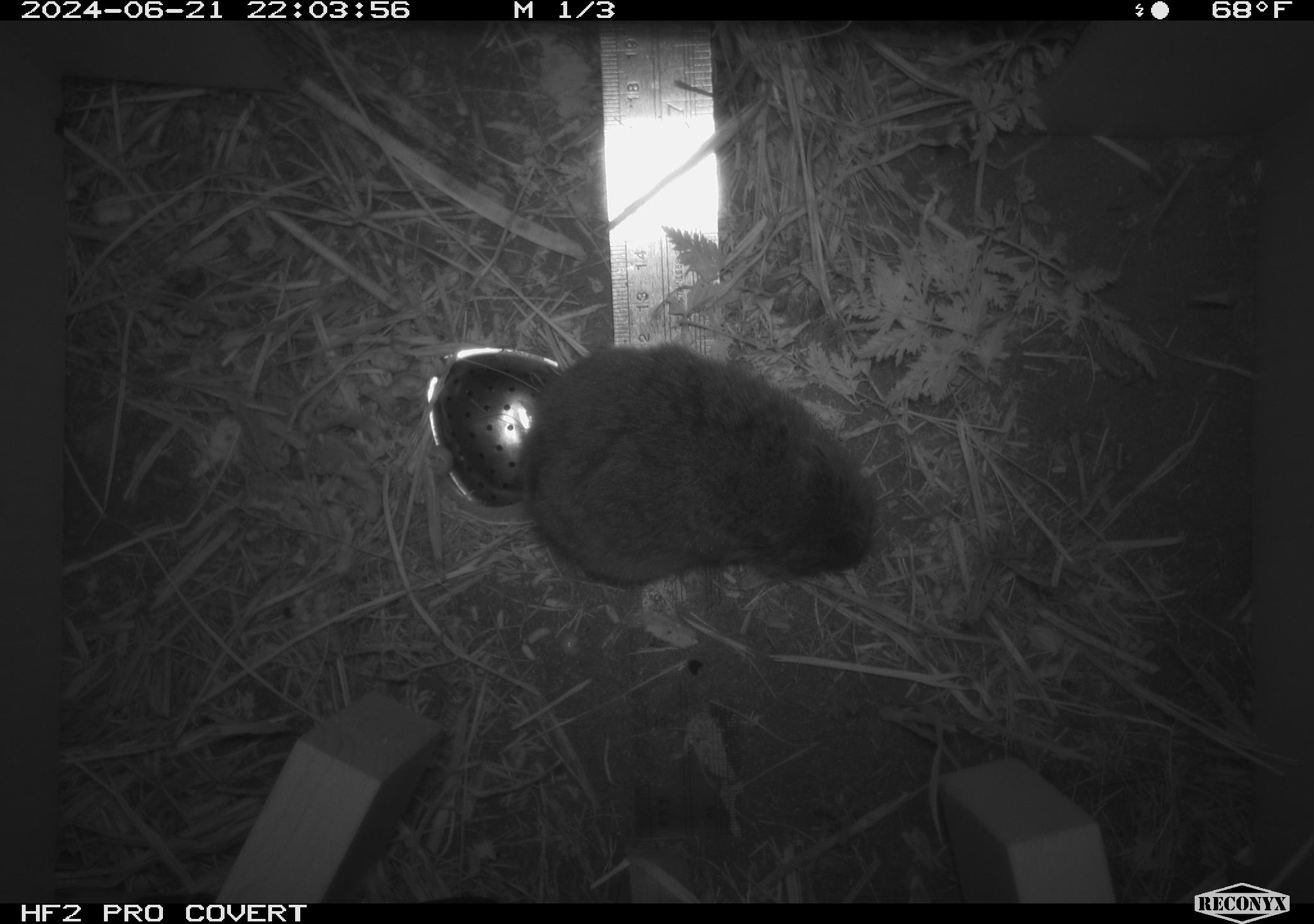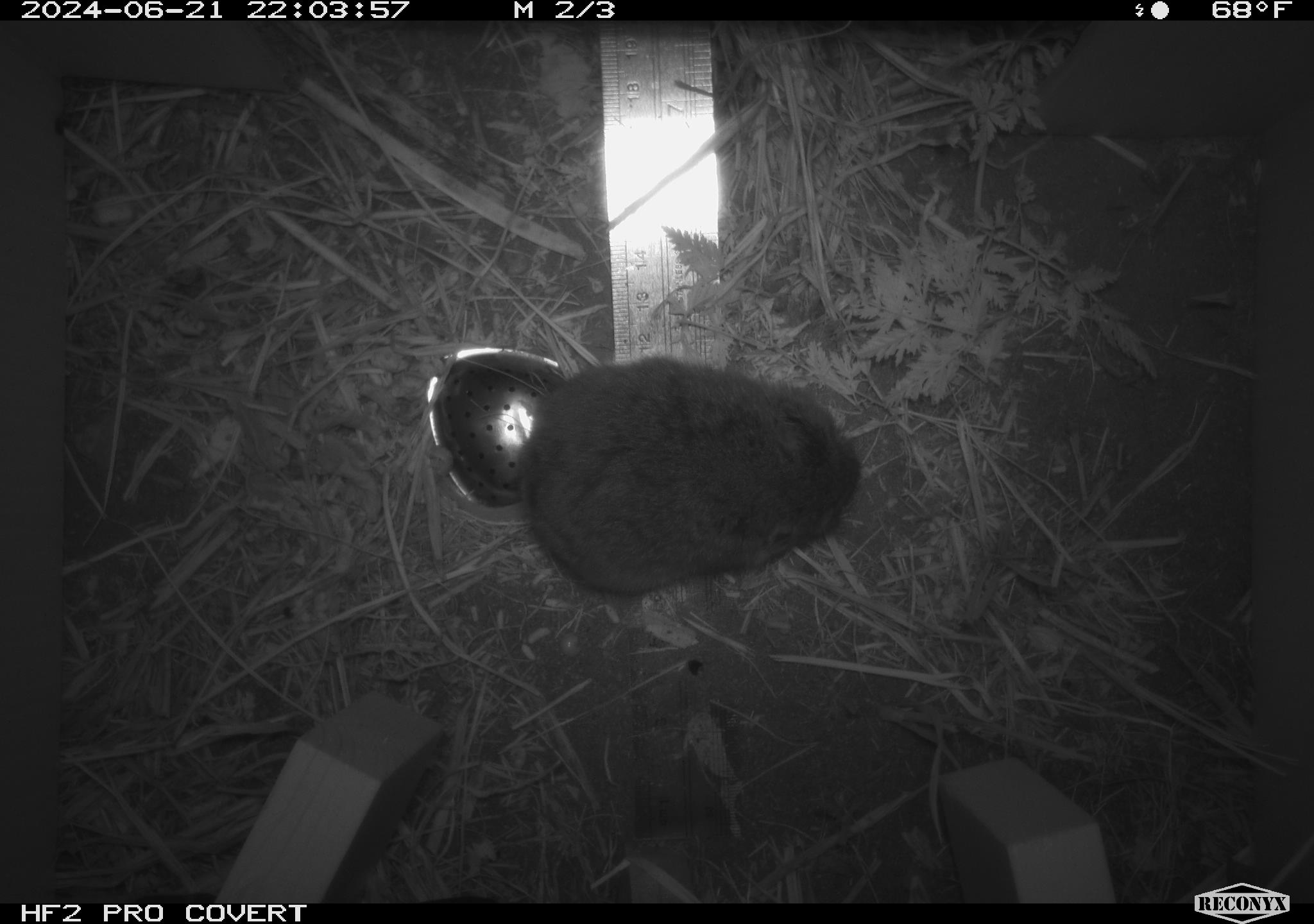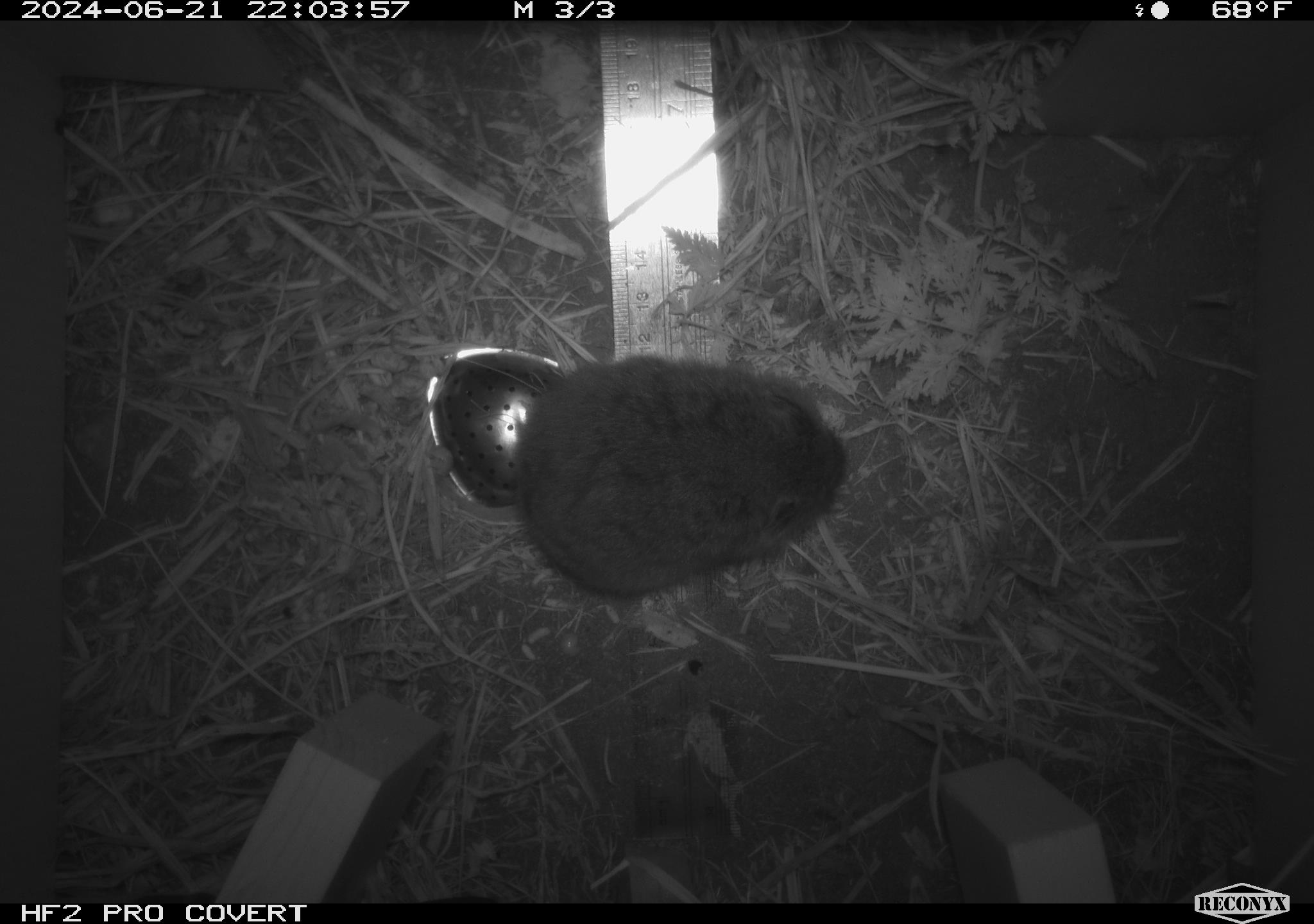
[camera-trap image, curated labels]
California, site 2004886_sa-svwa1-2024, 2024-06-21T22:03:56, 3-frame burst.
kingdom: Animalia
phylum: Chordata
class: Mammalia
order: Rodentia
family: Cricetidae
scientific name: Arvicolinae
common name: voles, lemmings, and muskrats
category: arvicolinae subfamily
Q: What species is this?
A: Arvicolinae subfamily (voles, lemmings, and muskrats) (Arvicolinae).